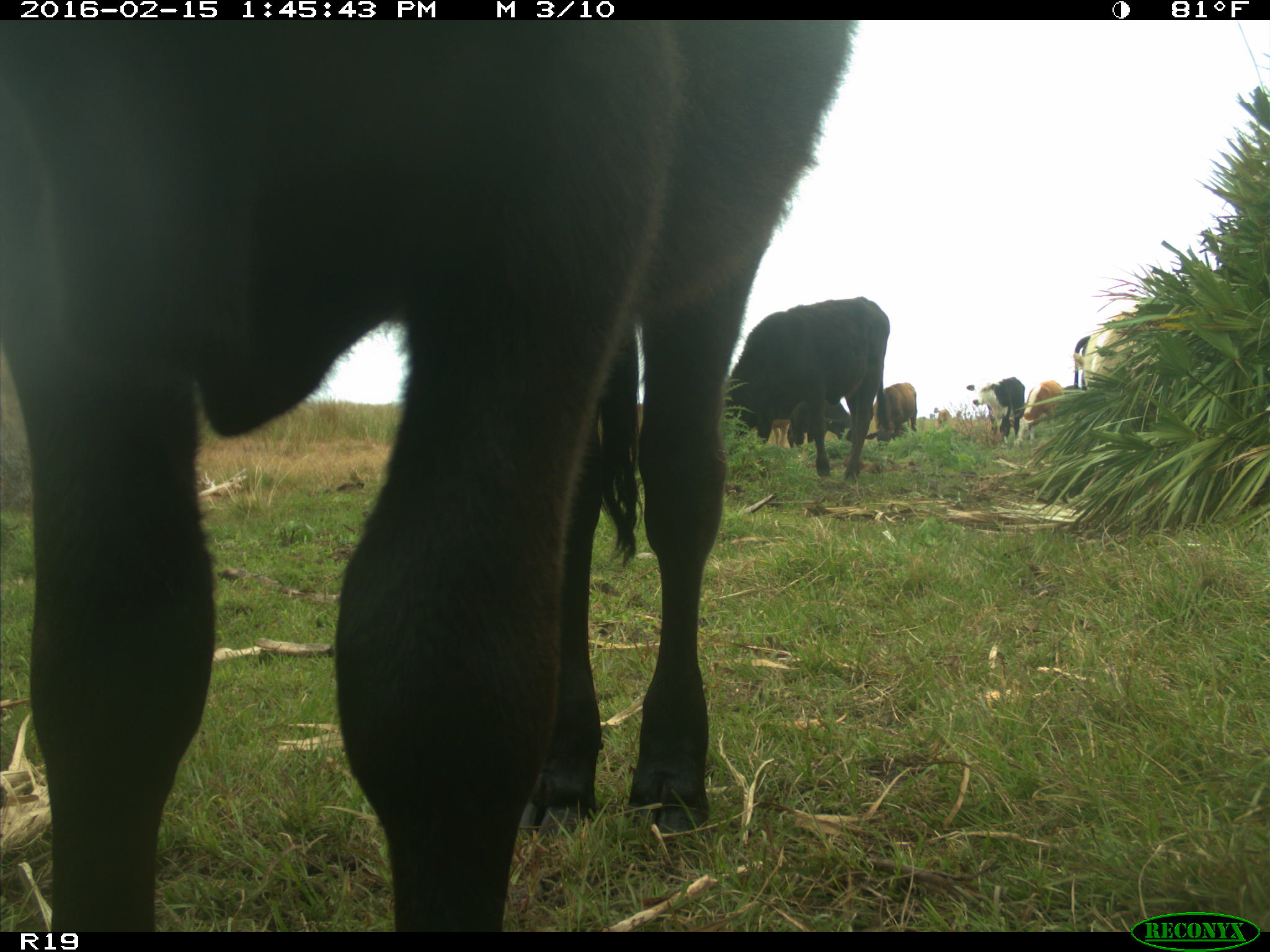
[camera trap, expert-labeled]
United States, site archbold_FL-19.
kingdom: Animalia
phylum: Chordata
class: Mammalia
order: Artiodactyla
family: Bovidae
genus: Bos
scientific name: Bos taurus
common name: domestic cow